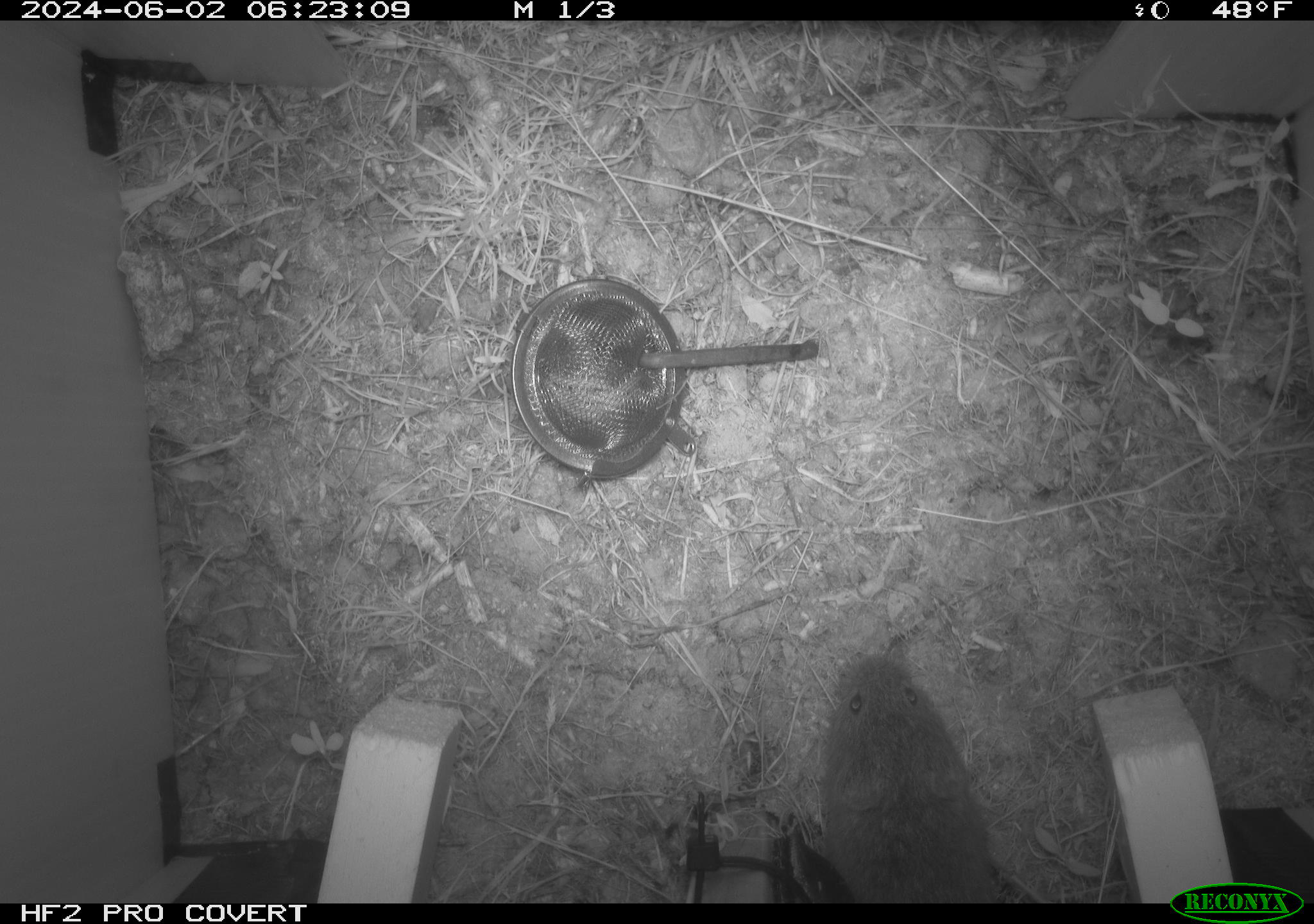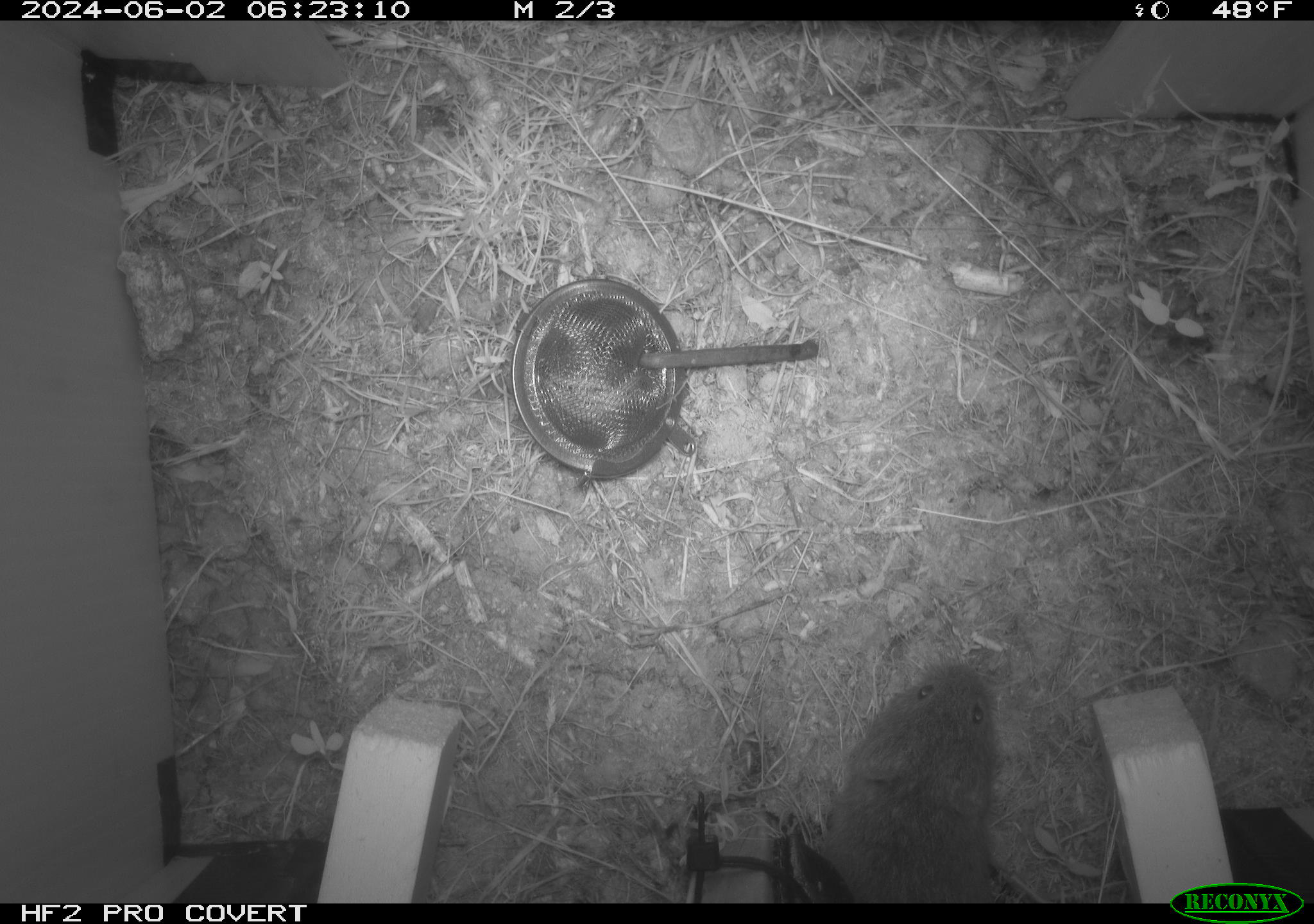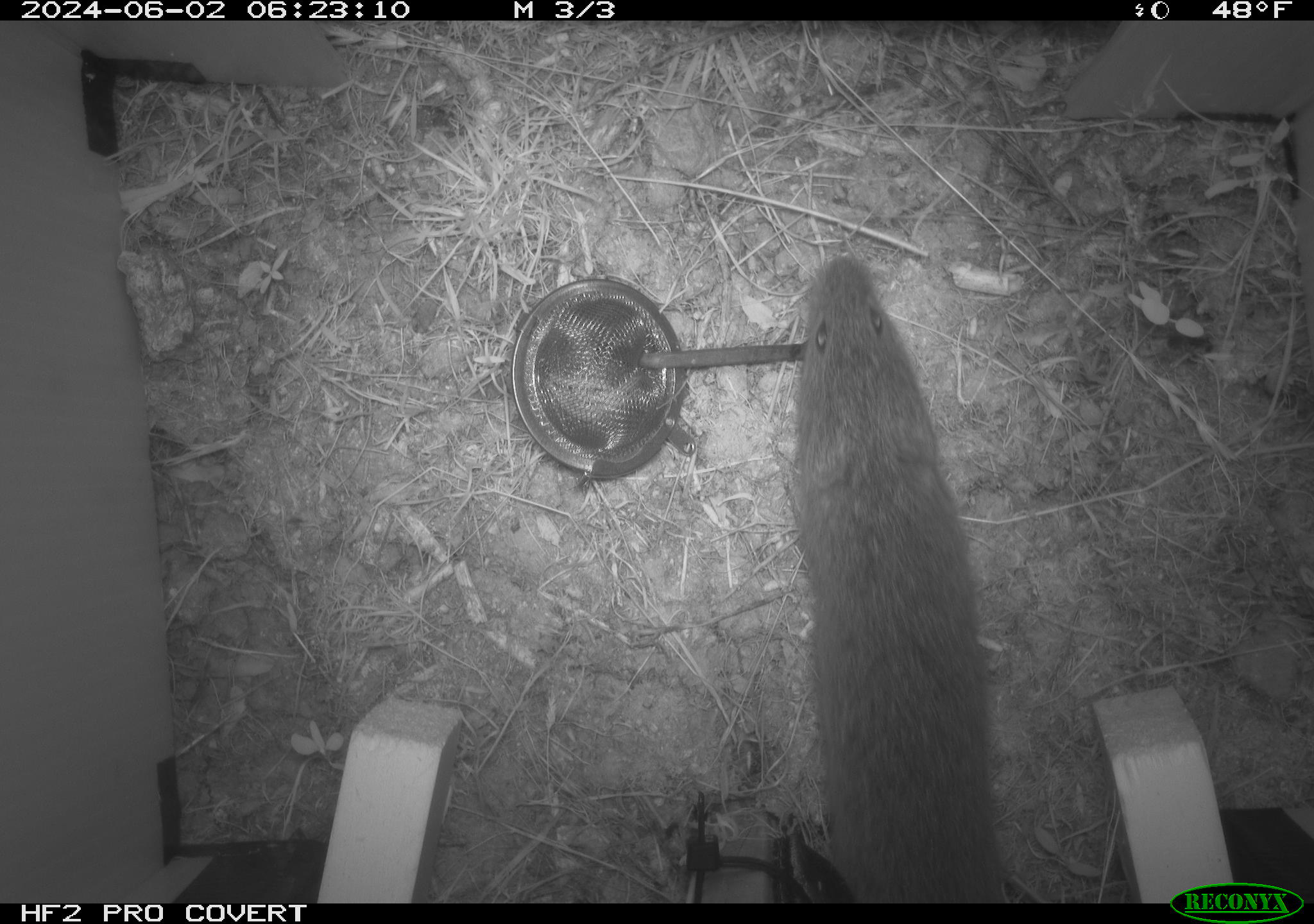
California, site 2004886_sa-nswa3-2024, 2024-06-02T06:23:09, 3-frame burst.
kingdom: Animalia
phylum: Chordata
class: Mammalia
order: Rodentia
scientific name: Rodentia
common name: rodent